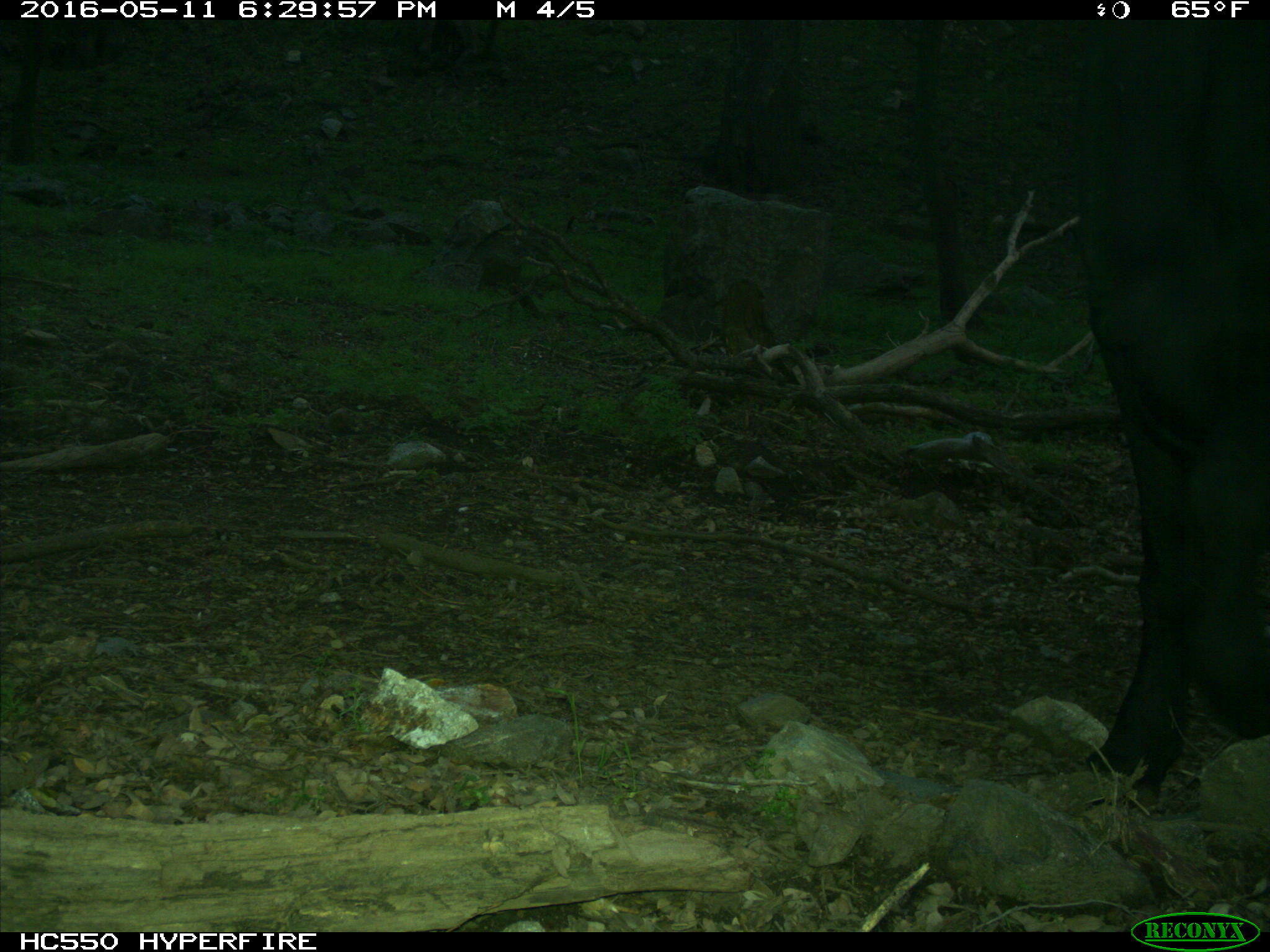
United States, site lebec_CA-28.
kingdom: Animalia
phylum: Chordata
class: Mammalia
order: Artiodactyla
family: Bovidae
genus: Bos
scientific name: Bos taurus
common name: domestic cow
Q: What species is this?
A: Bos taurus (domestic cow).